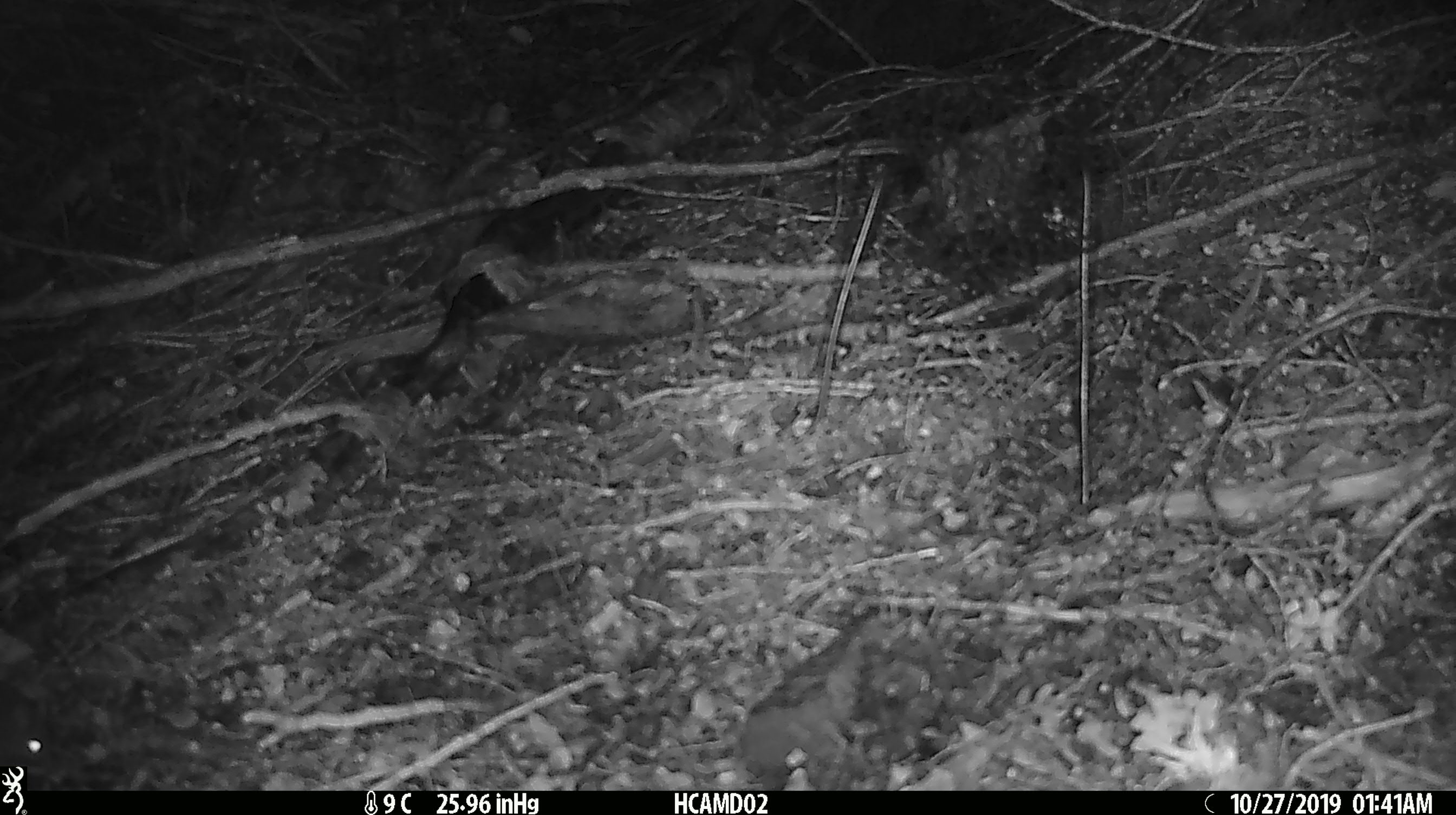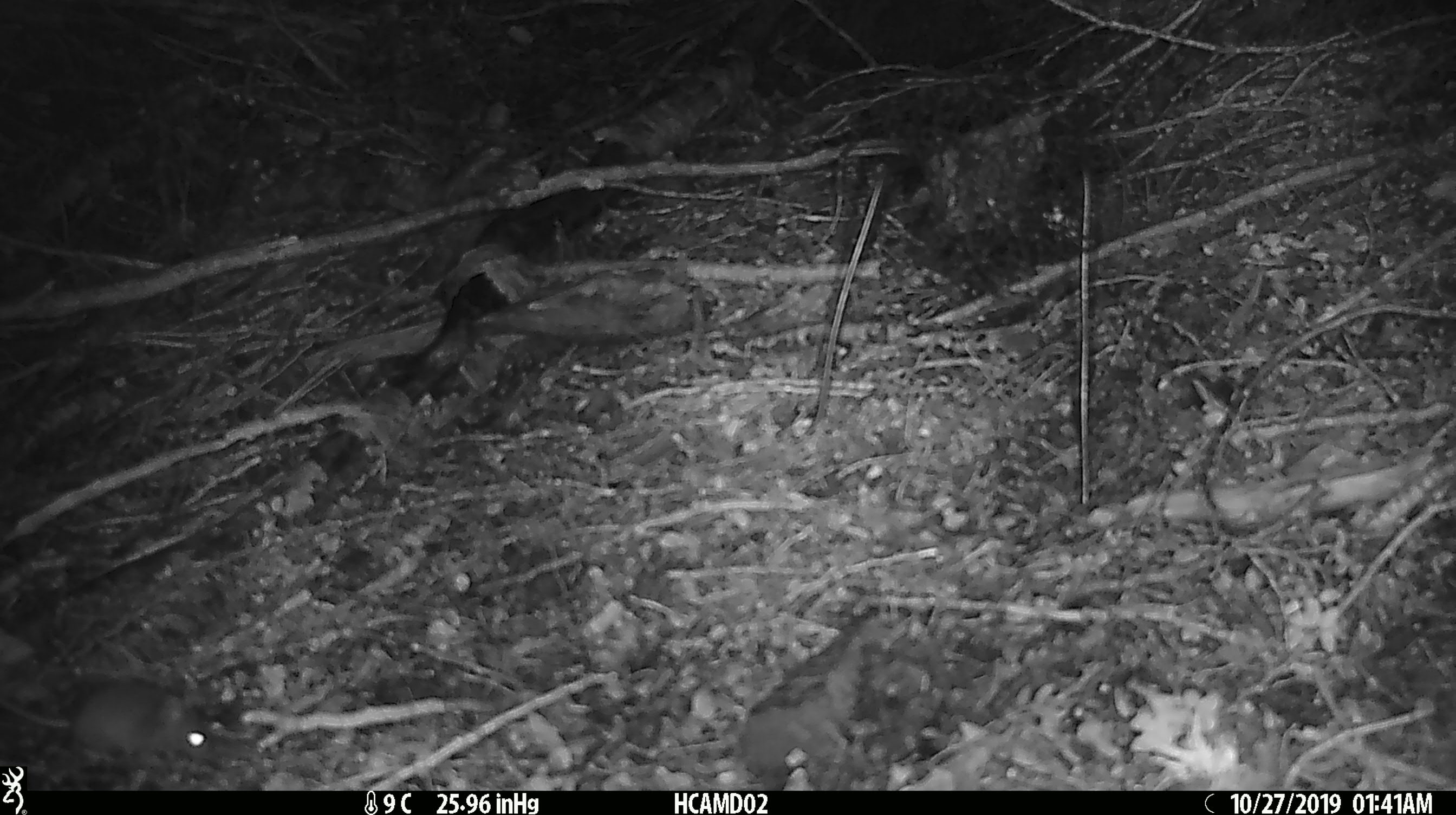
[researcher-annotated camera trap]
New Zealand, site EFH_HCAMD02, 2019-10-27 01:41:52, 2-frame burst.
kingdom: Animalia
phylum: Chordata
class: Mammalia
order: Rodentia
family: Muridae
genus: Mus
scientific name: Mus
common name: mouse